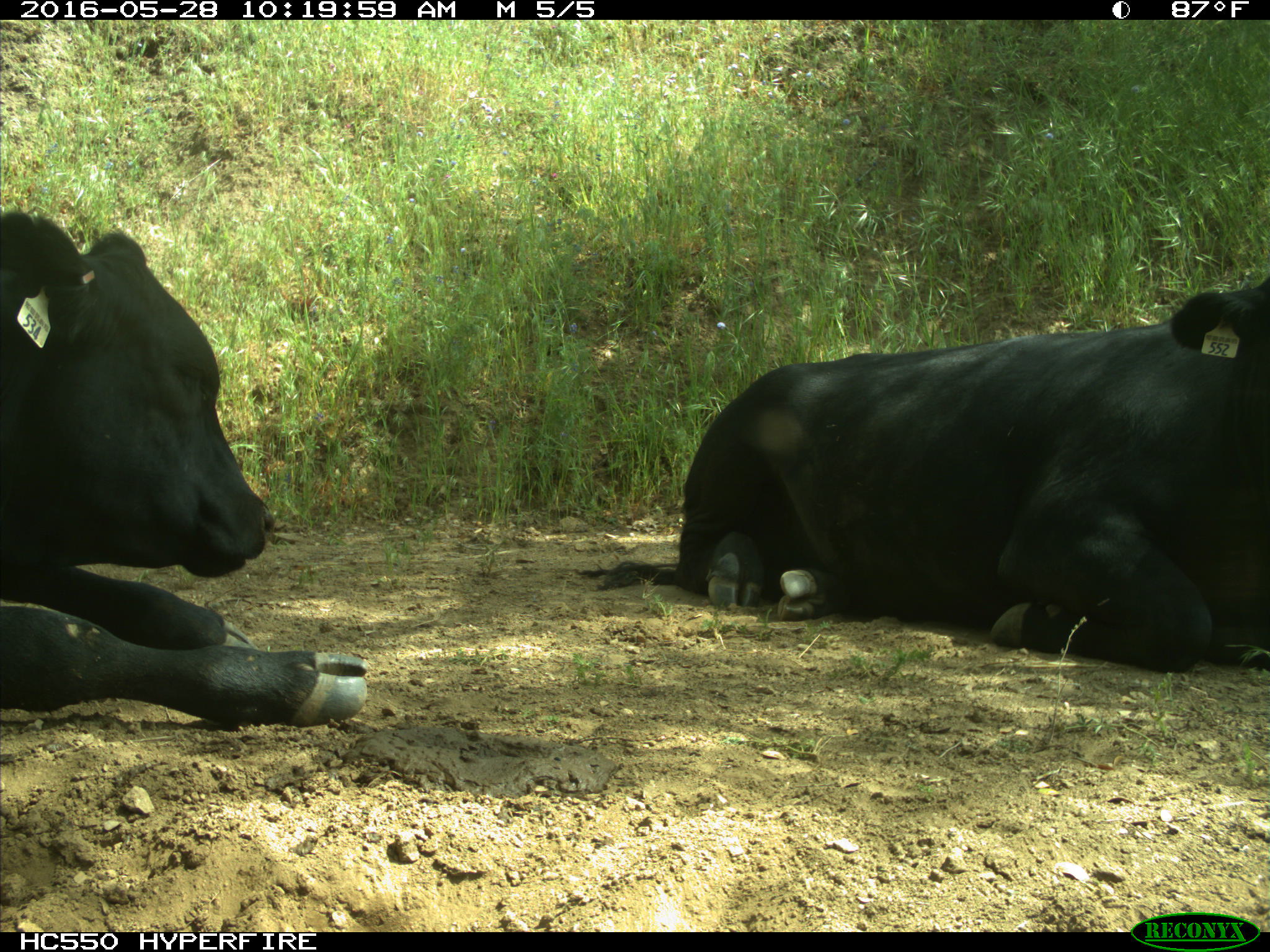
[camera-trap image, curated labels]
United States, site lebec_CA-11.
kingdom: Animalia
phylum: Chordata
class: Mammalia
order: Artiodactyla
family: Bovidae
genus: Bos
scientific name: Bos taurus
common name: domestic cow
Bos taurus (domestic cow).